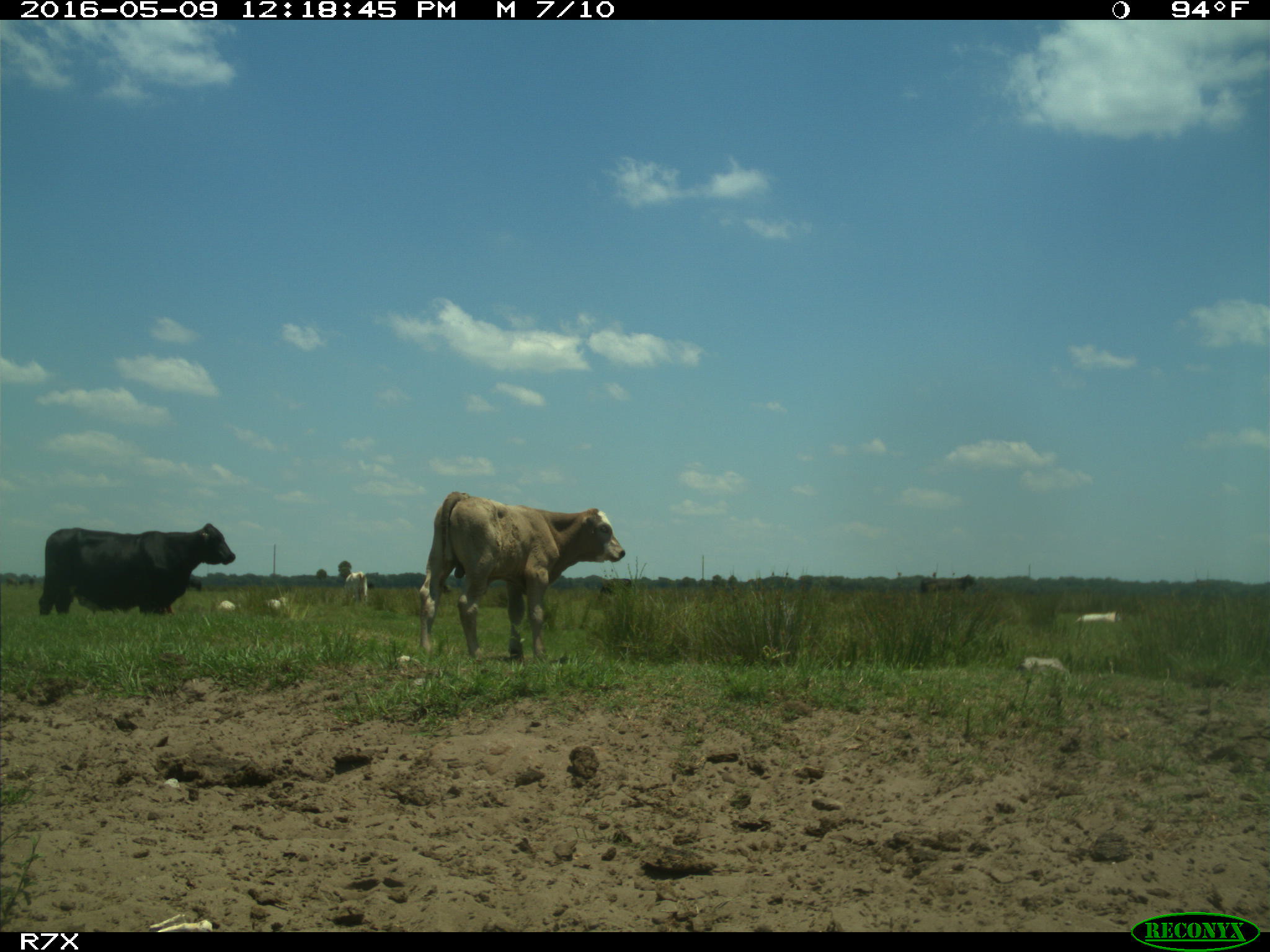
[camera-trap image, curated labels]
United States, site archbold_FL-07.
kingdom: Animalia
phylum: Chordata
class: Mammalia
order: Artiodactyla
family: Bovidae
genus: Bos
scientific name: Bos taurus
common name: domestic cow